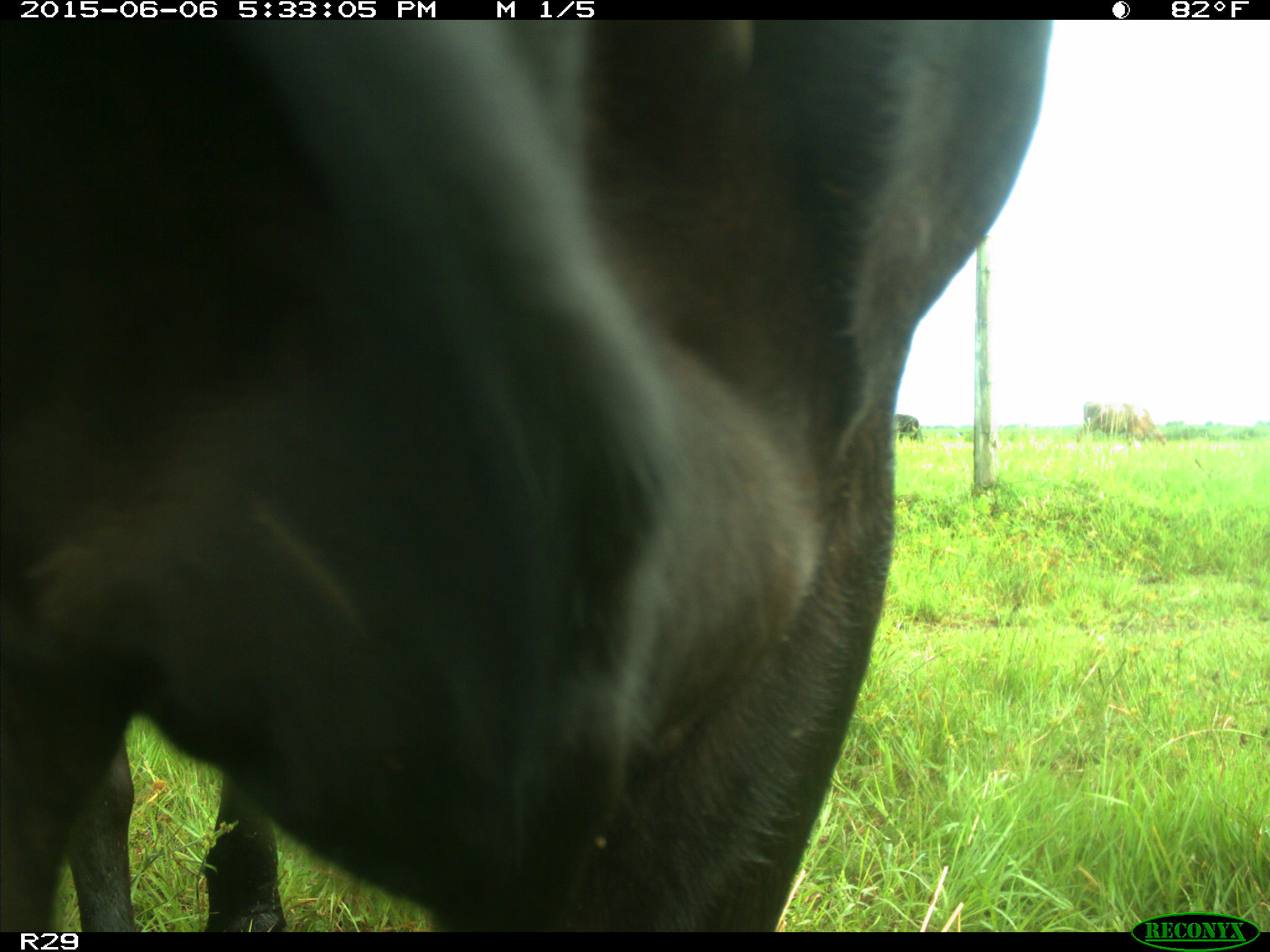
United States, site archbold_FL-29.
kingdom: Animalia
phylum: Chordata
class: Mammalia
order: Artiodactyla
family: Bovidae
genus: Bos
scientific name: Bos taurus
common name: domestic cow